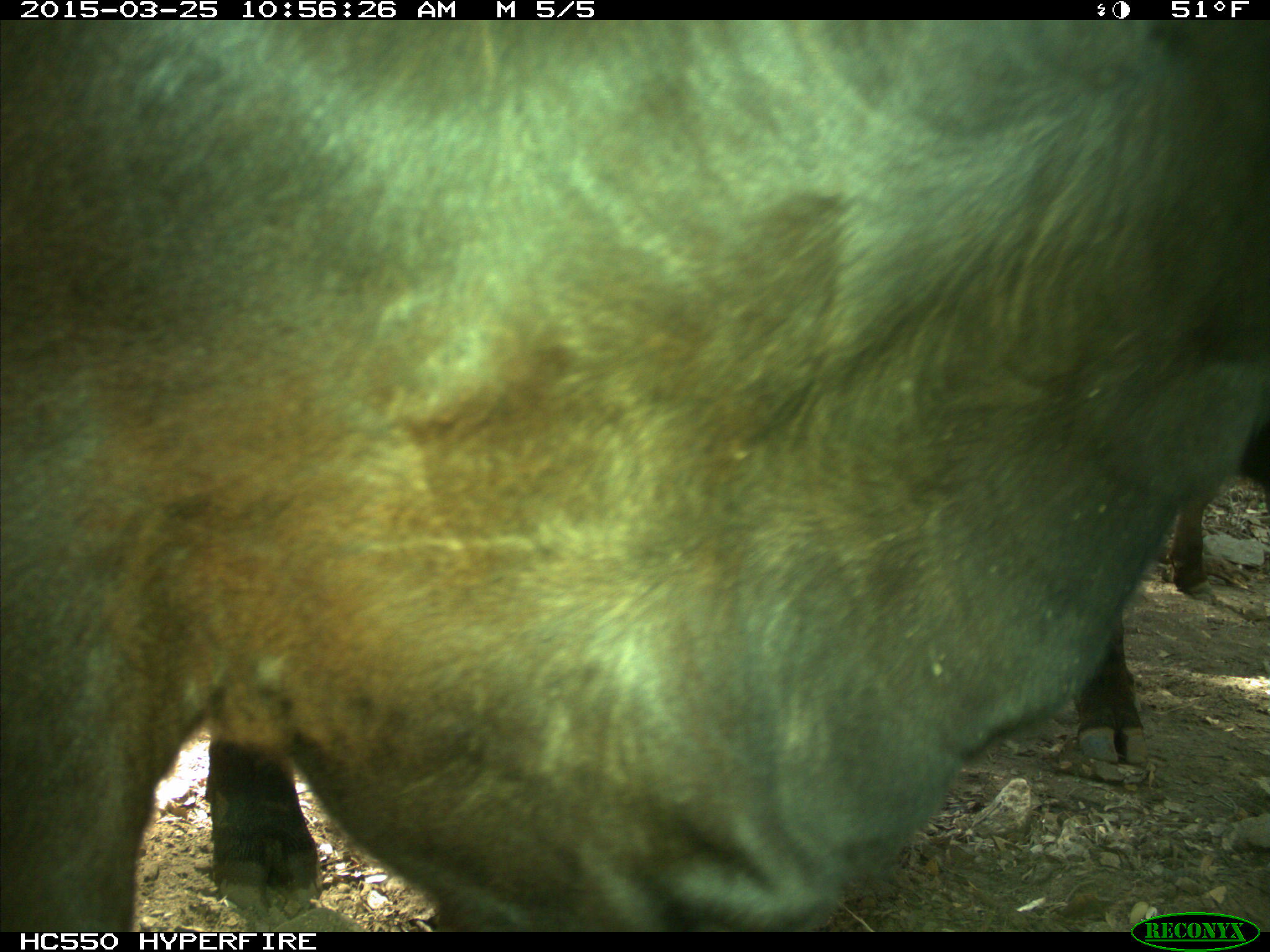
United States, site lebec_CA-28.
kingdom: Animalia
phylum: Chordata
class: Mammalia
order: Artiodactyla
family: Bovidae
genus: Bos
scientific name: Bos taurus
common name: domestic cow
Bos taurus (domestic cow).